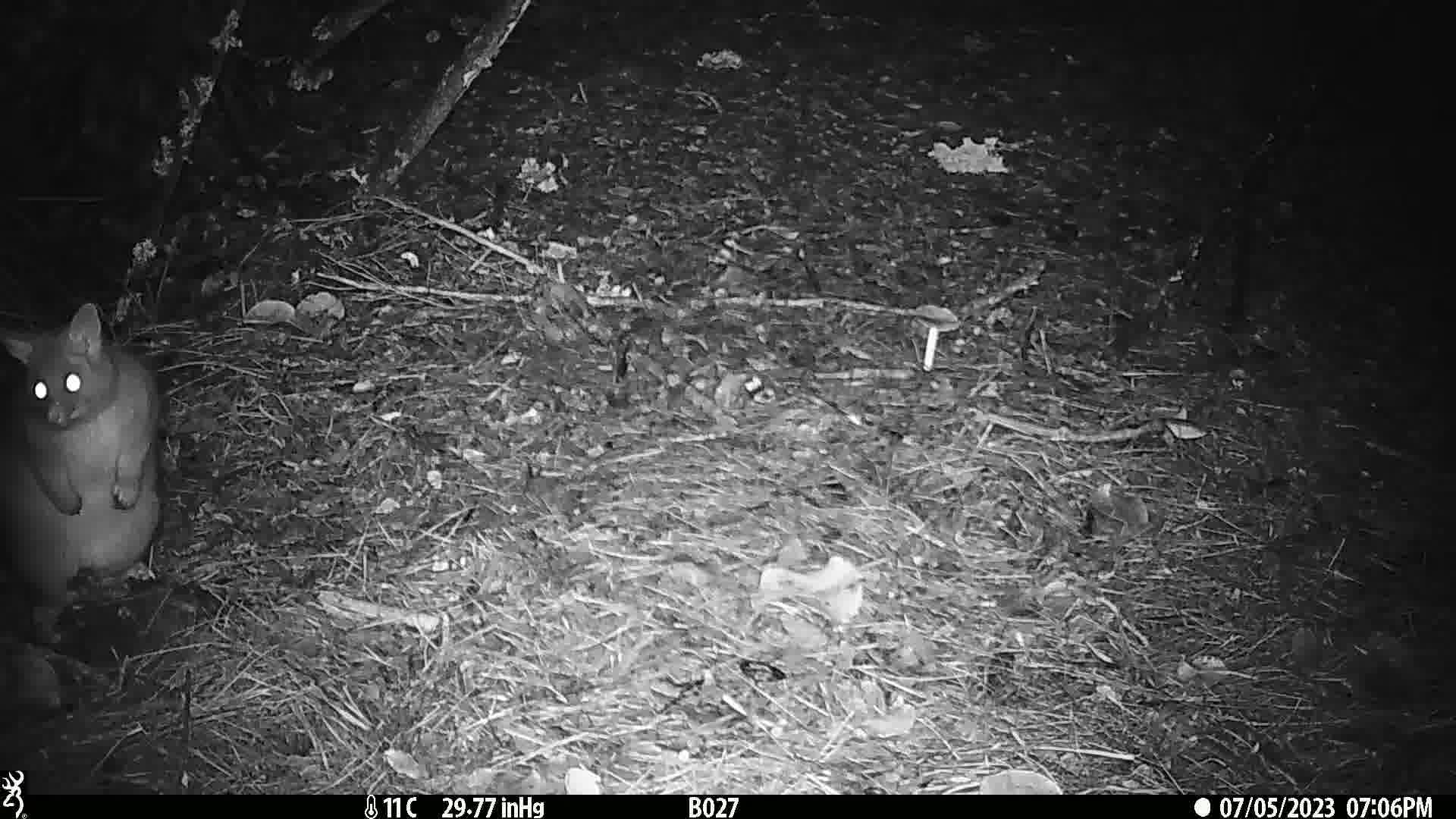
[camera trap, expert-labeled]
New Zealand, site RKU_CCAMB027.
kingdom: Animalia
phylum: Chordata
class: Mammalia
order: Diprotodontia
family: Phalangeridae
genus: Trichosurus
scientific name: Trichosurus vulpecula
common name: common brushtail possum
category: possum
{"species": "possum (common brushtail possum) (Trichosurus vulpecula)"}